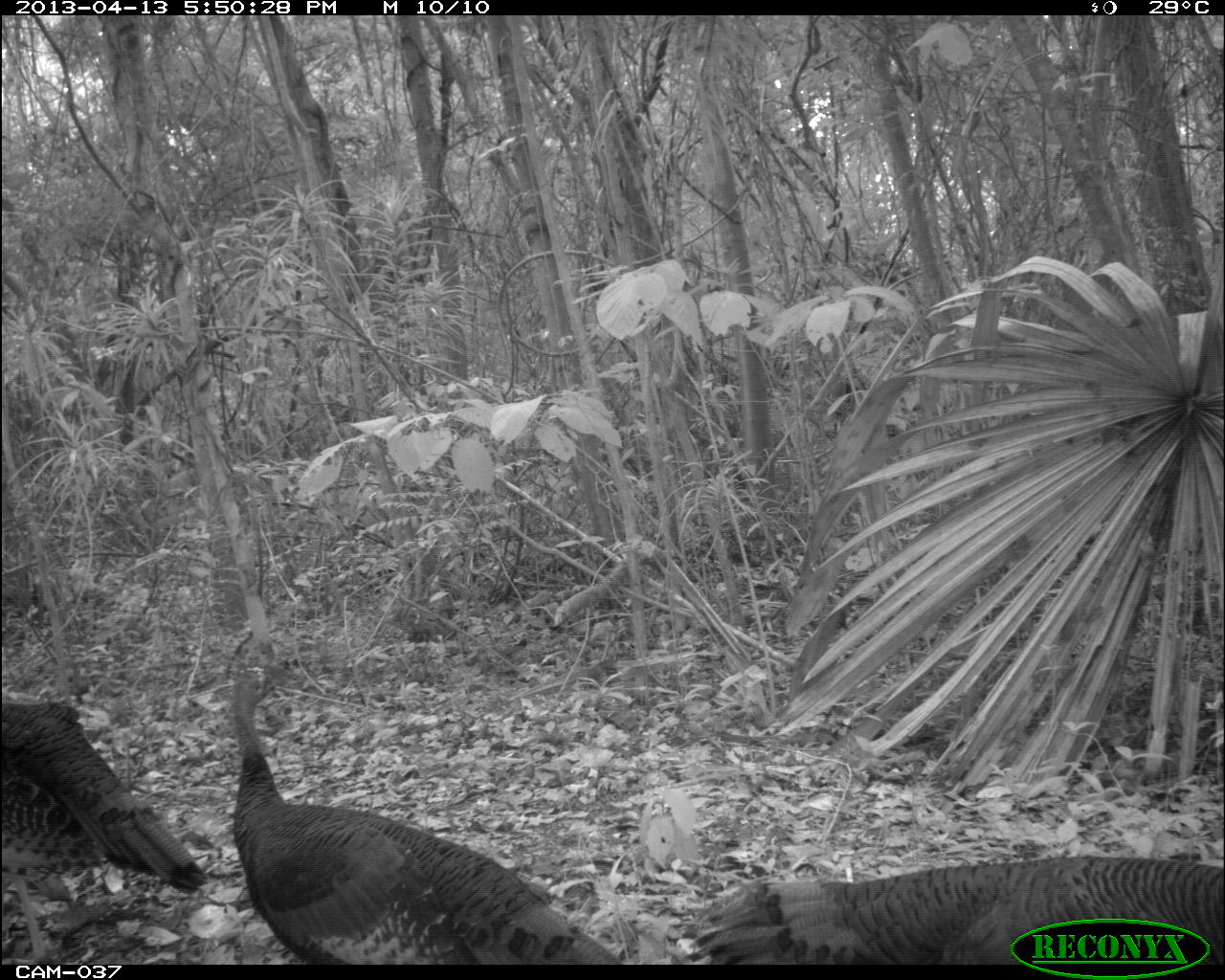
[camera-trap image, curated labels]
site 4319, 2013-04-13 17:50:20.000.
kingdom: Animalia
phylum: Chordata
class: Aves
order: Galliformes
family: Phasianidae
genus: Meleagris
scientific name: Meleagris ocellata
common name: ocellated turkey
Meleagris ocellata (ocellated turkey), count 3.